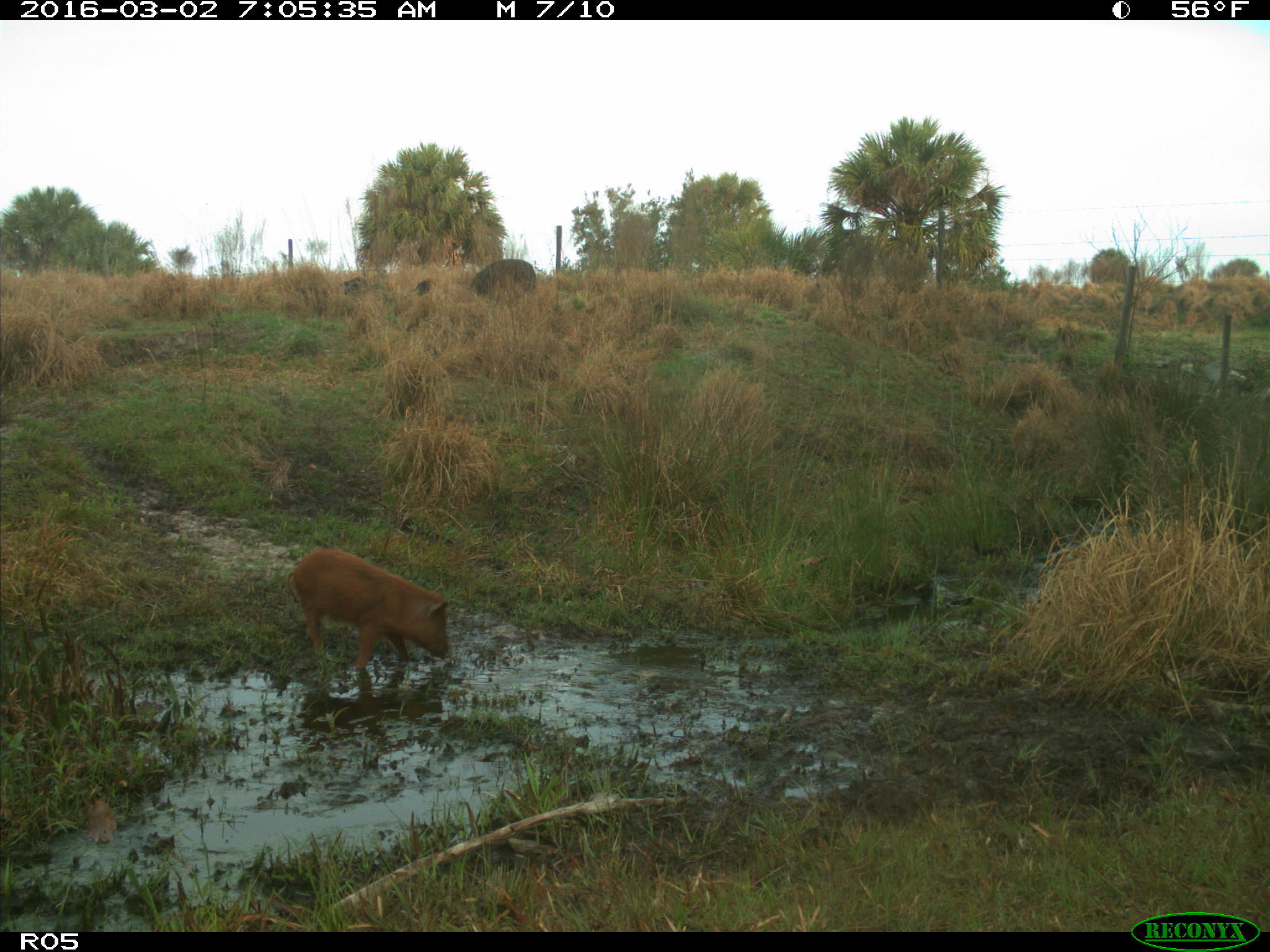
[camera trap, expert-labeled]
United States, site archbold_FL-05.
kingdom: Animalia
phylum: Chordata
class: Mammalia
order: Artiodactyla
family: Suidae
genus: Sus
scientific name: Sus scrofa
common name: wild boar